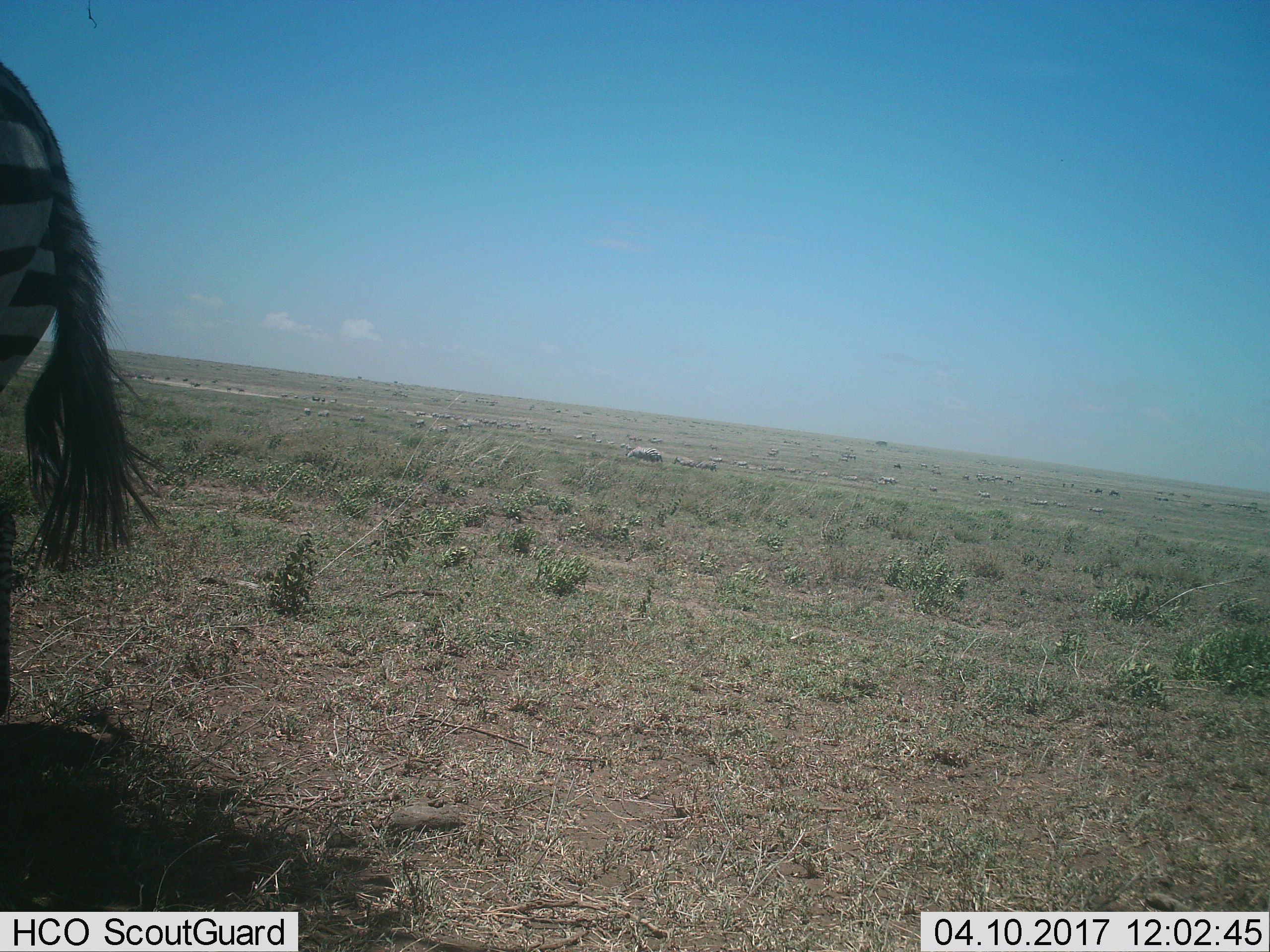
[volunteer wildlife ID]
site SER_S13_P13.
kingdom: Animalia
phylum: Chordata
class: Mammalia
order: Perissodactyla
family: Equidae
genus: Equus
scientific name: Equus quagga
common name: plains zebra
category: zebraplains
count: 11-50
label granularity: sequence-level